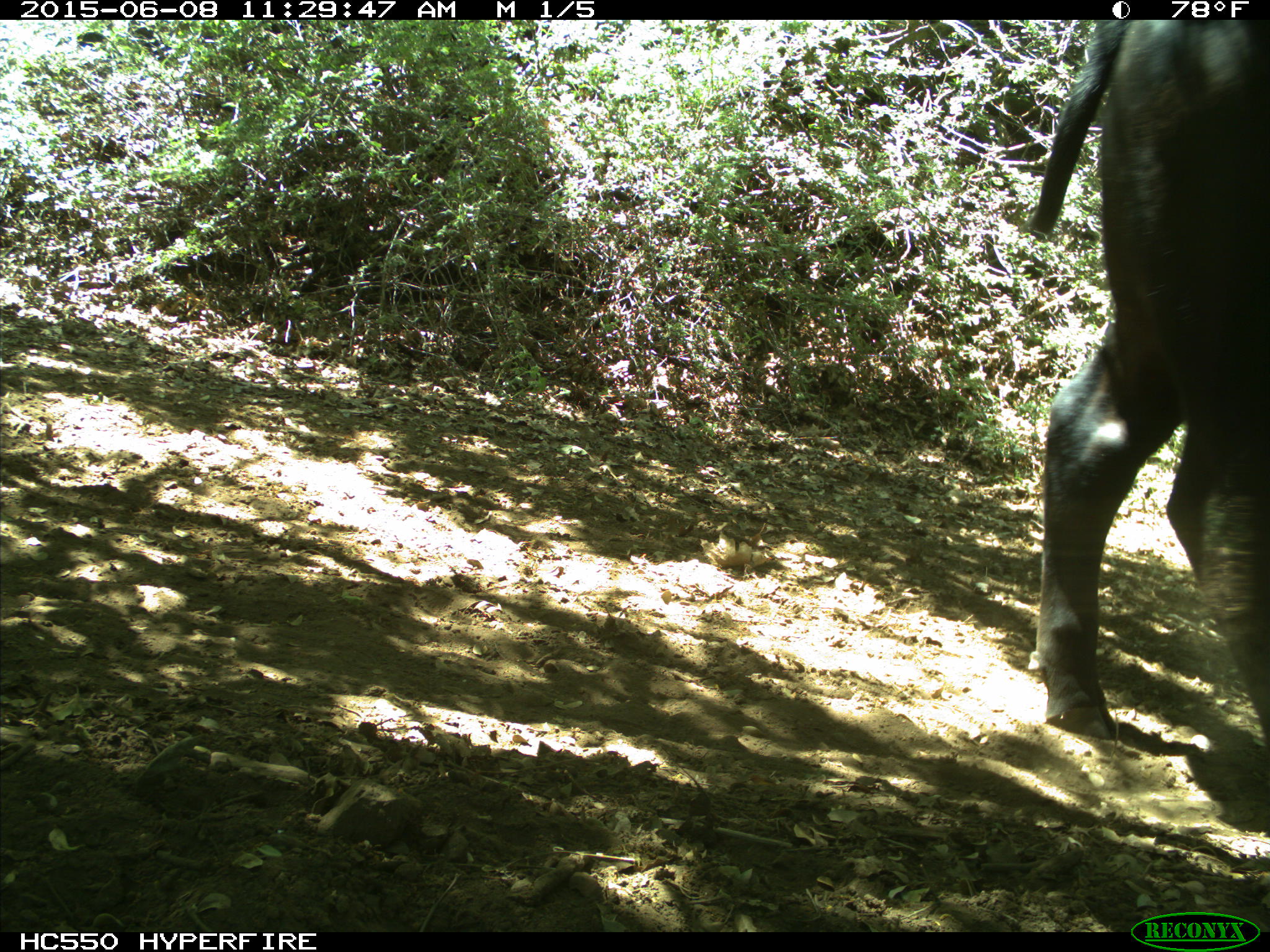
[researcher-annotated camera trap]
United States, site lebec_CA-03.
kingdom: Animalia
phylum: Chordata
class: Mammalia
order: Artiodactyla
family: Bovidae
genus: Bos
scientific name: Bos taurus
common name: domestic cow